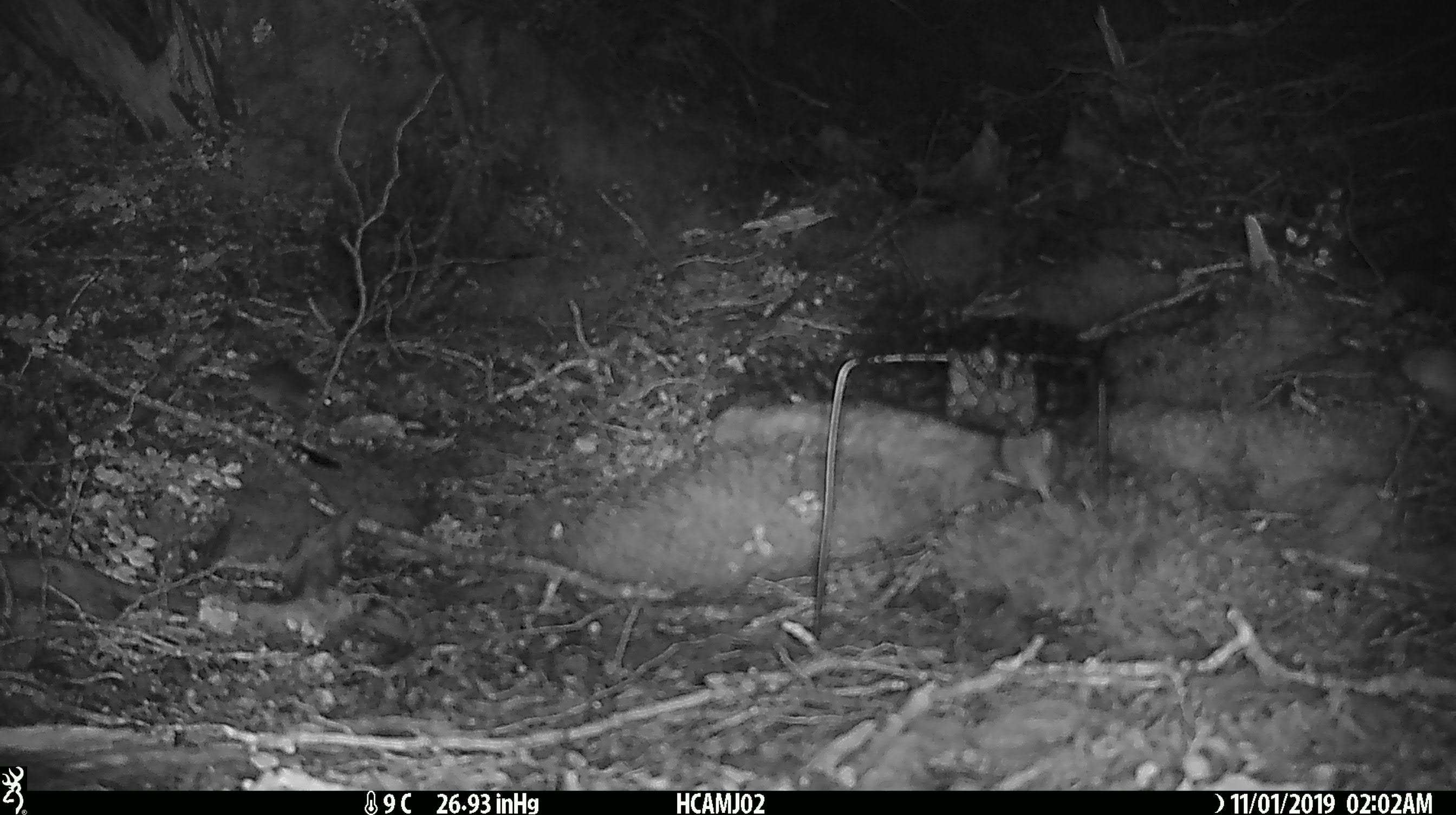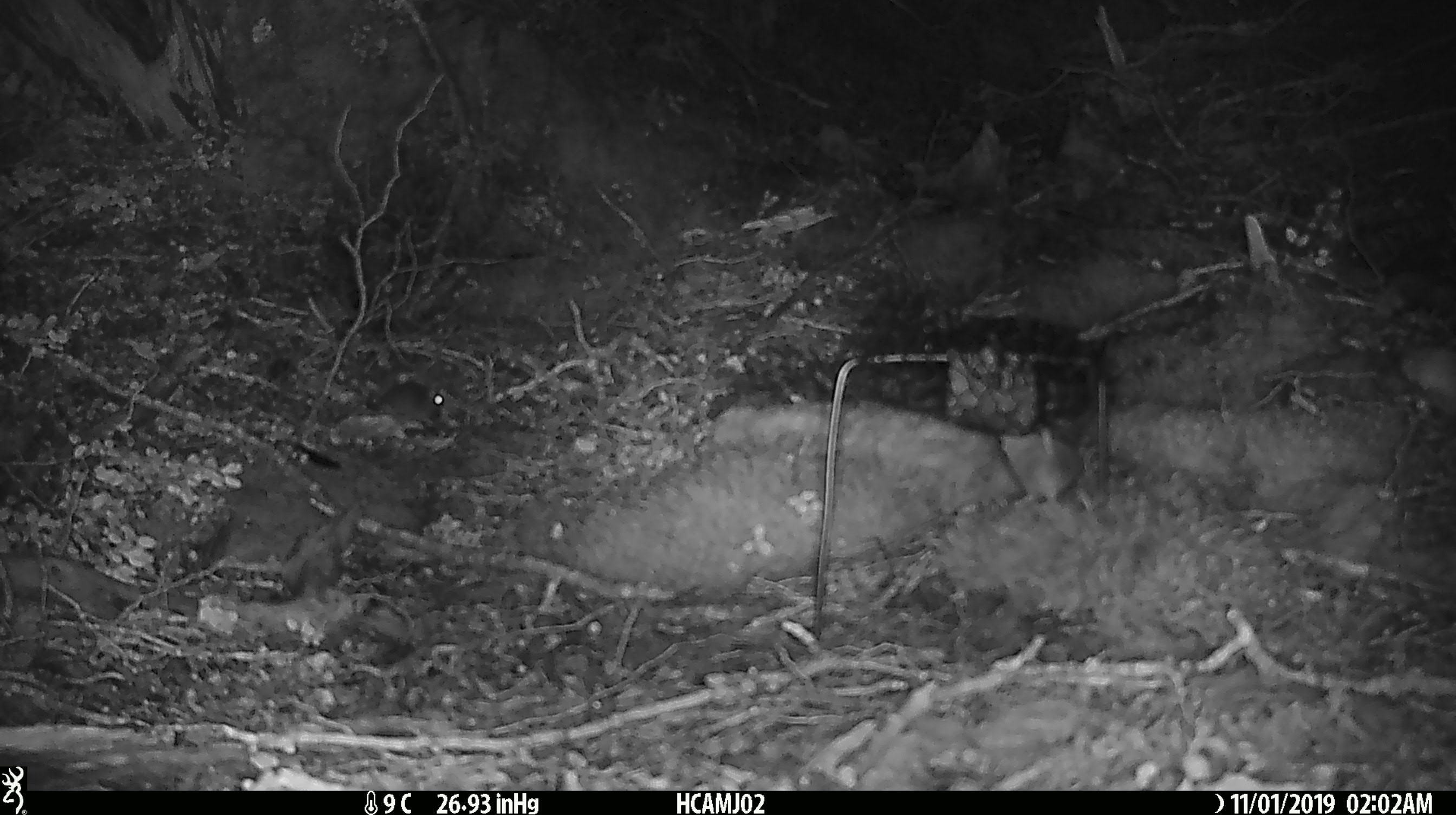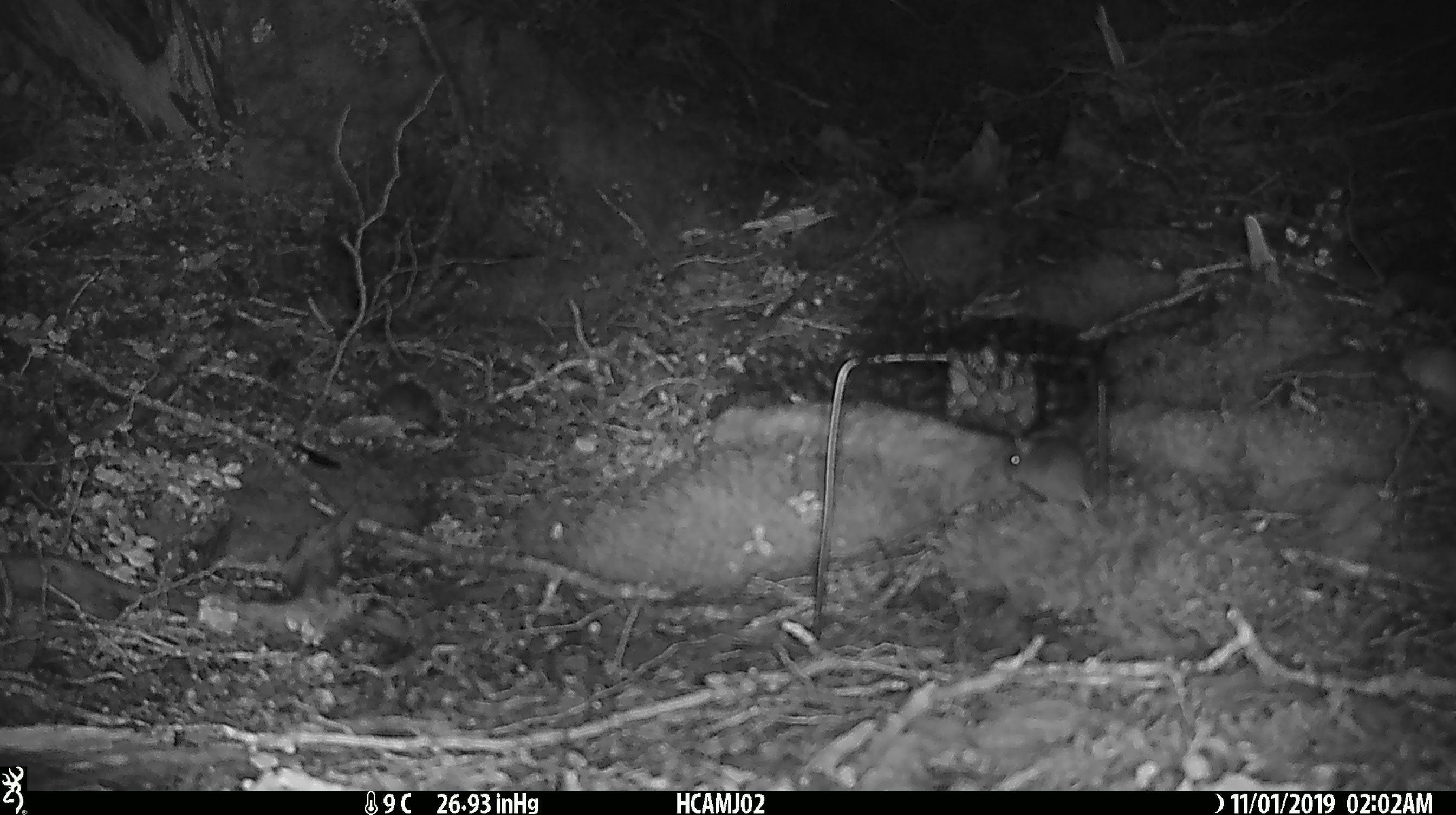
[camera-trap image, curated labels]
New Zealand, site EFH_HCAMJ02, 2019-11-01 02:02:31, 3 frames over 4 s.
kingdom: Animalia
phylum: Chordata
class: Mammalia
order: Rodentia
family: Muridae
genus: Mus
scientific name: Mus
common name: mouse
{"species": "mouse (Mus)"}